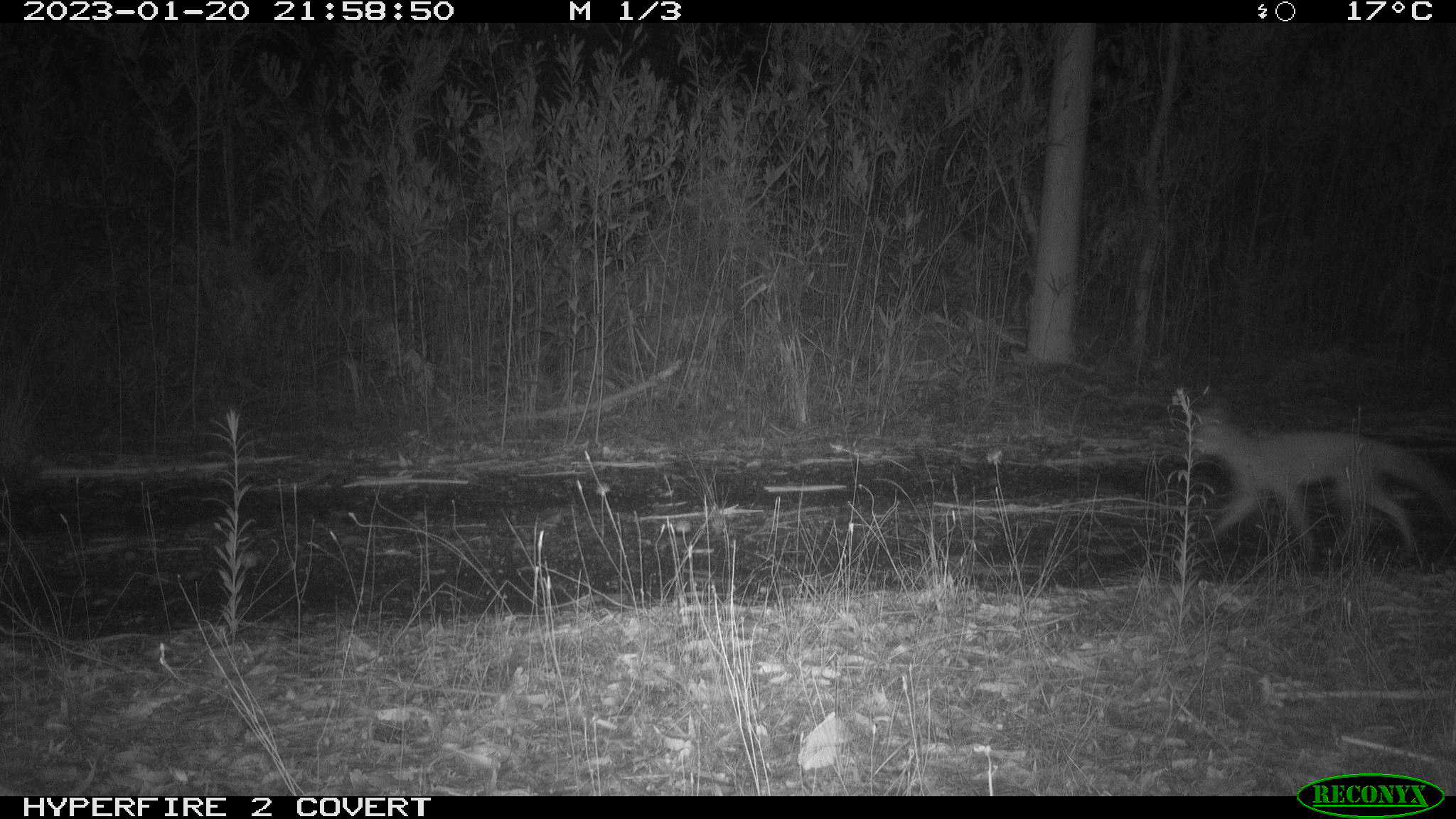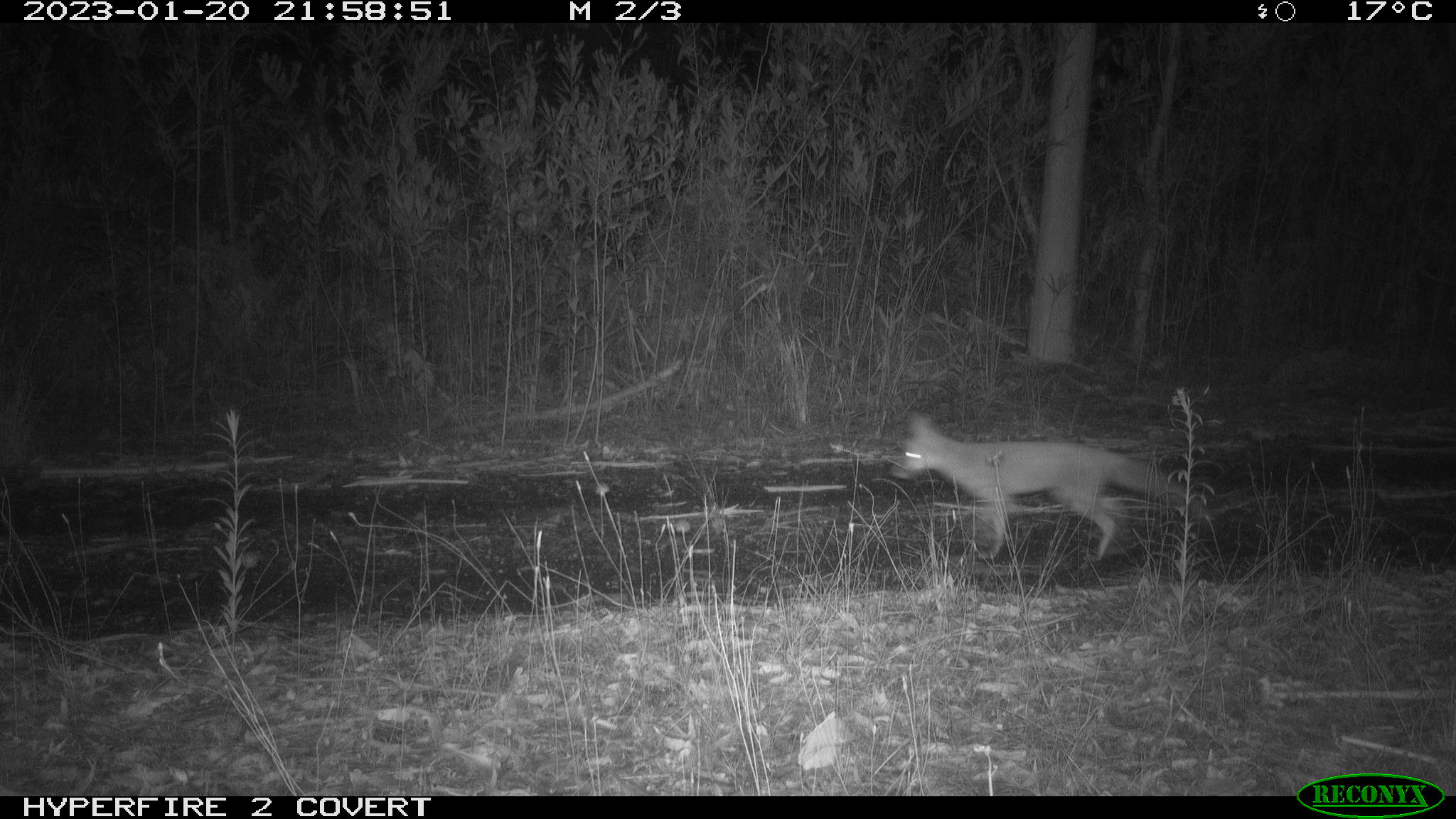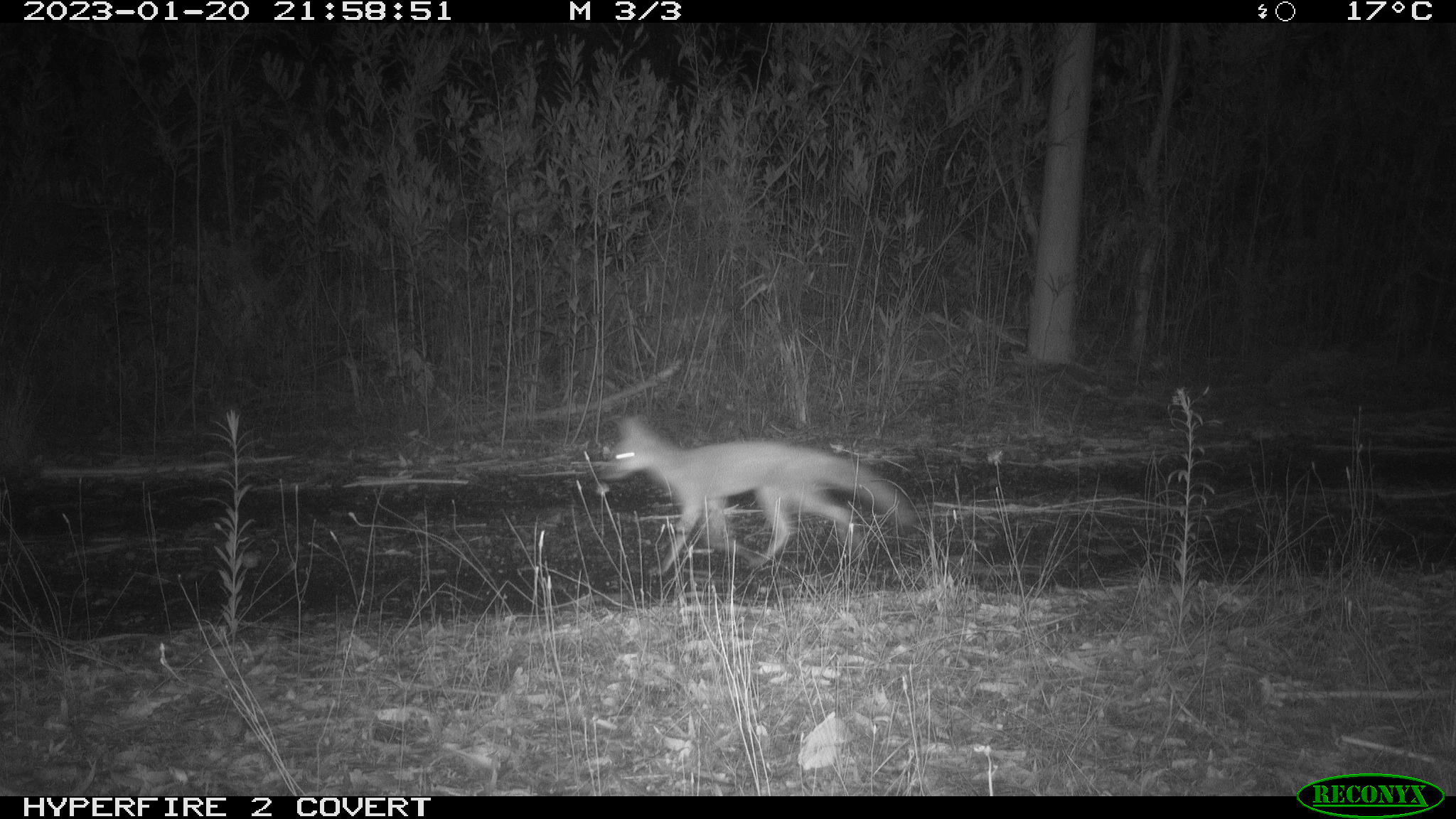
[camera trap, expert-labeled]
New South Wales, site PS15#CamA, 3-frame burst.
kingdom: Animalia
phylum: Chordata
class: Mammalia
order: Carnivora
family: Canidae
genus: Vulpes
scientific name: Vulpes vulpes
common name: red fox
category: fox